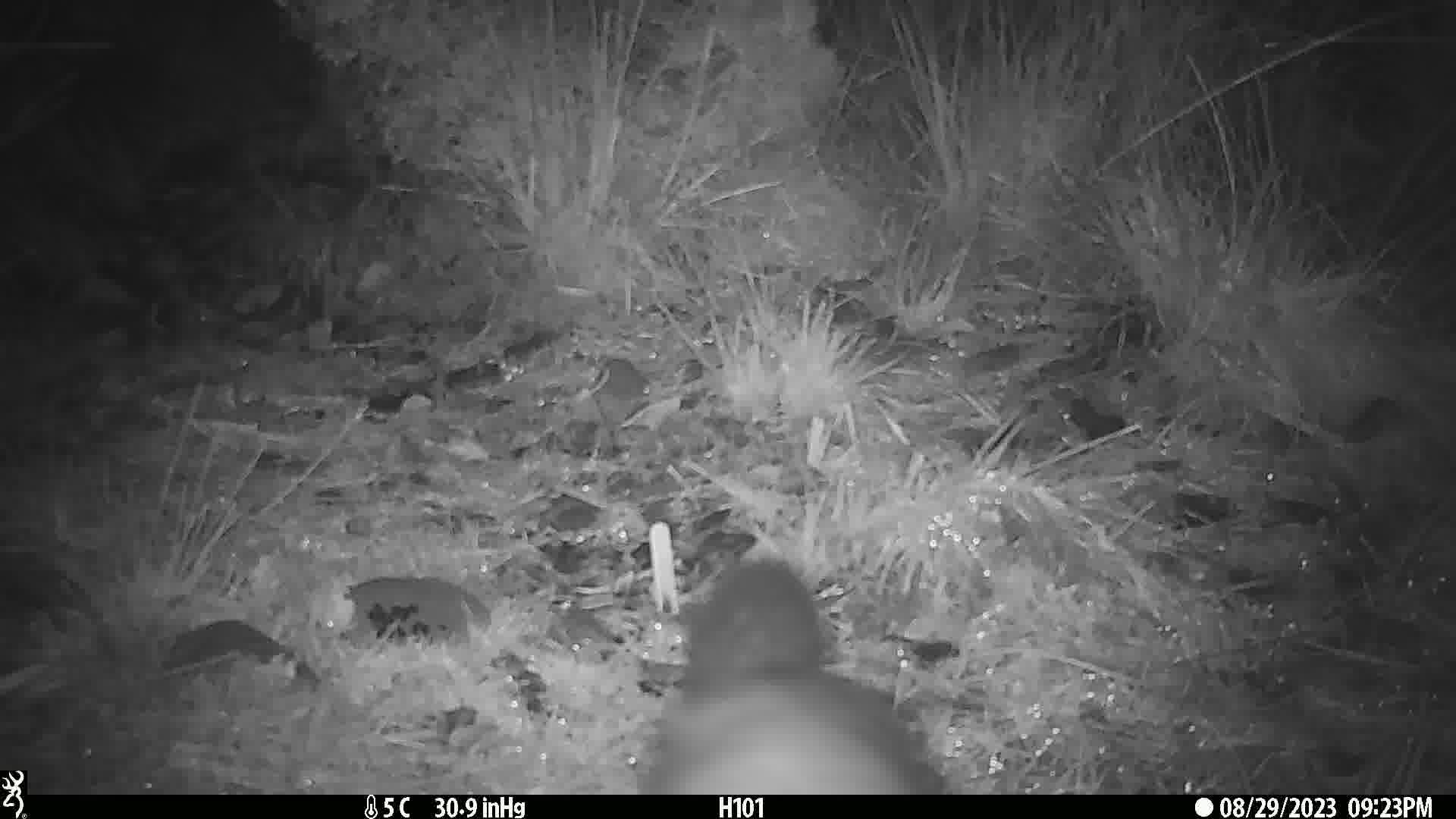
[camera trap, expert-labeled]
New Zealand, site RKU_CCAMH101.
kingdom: Animalia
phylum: Chordata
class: Mammalia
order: Diprotodontia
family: Phalangeridae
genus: Trichosurus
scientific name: Trichosurus vulpecula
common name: common brushtail possum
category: possum